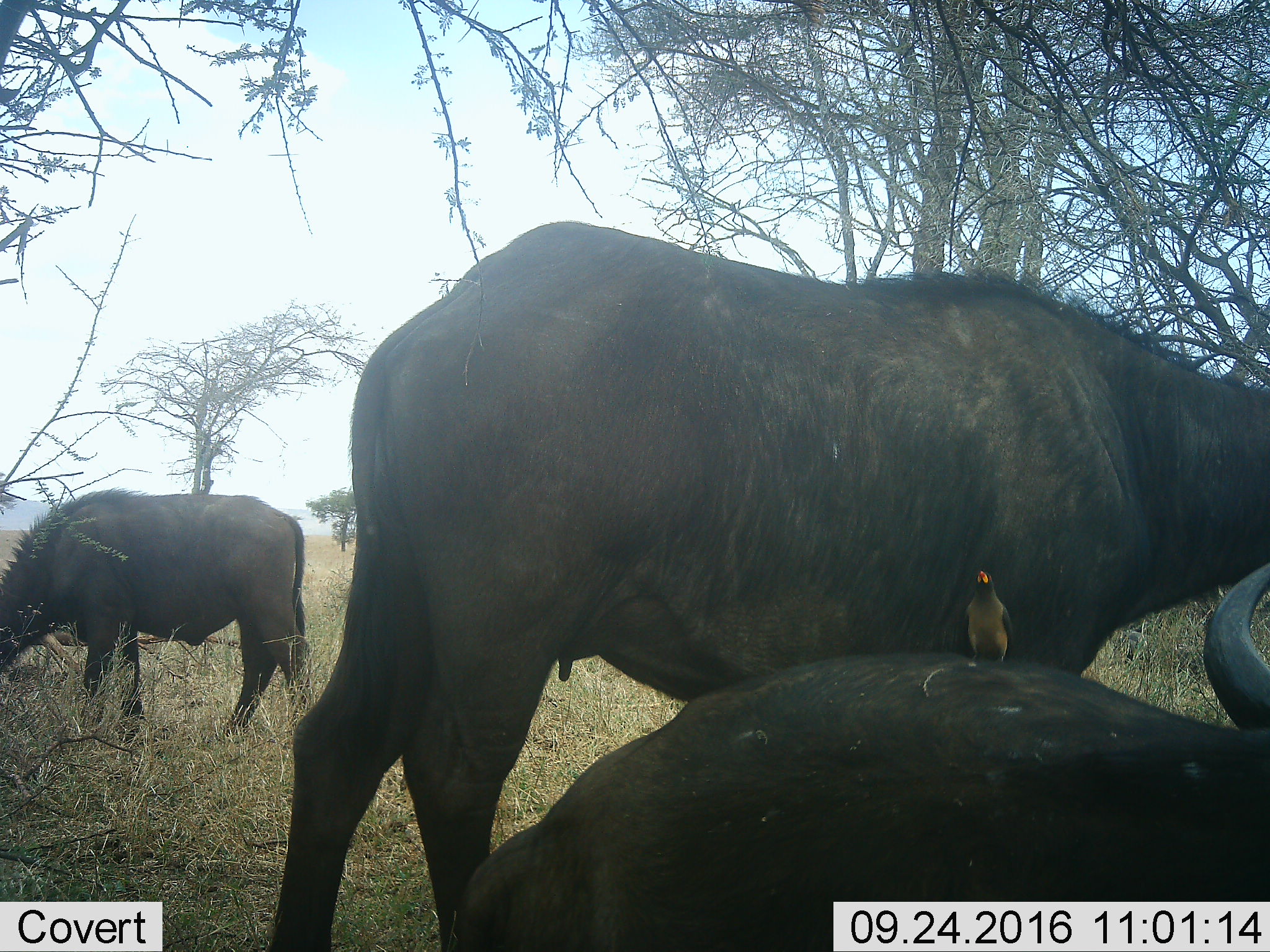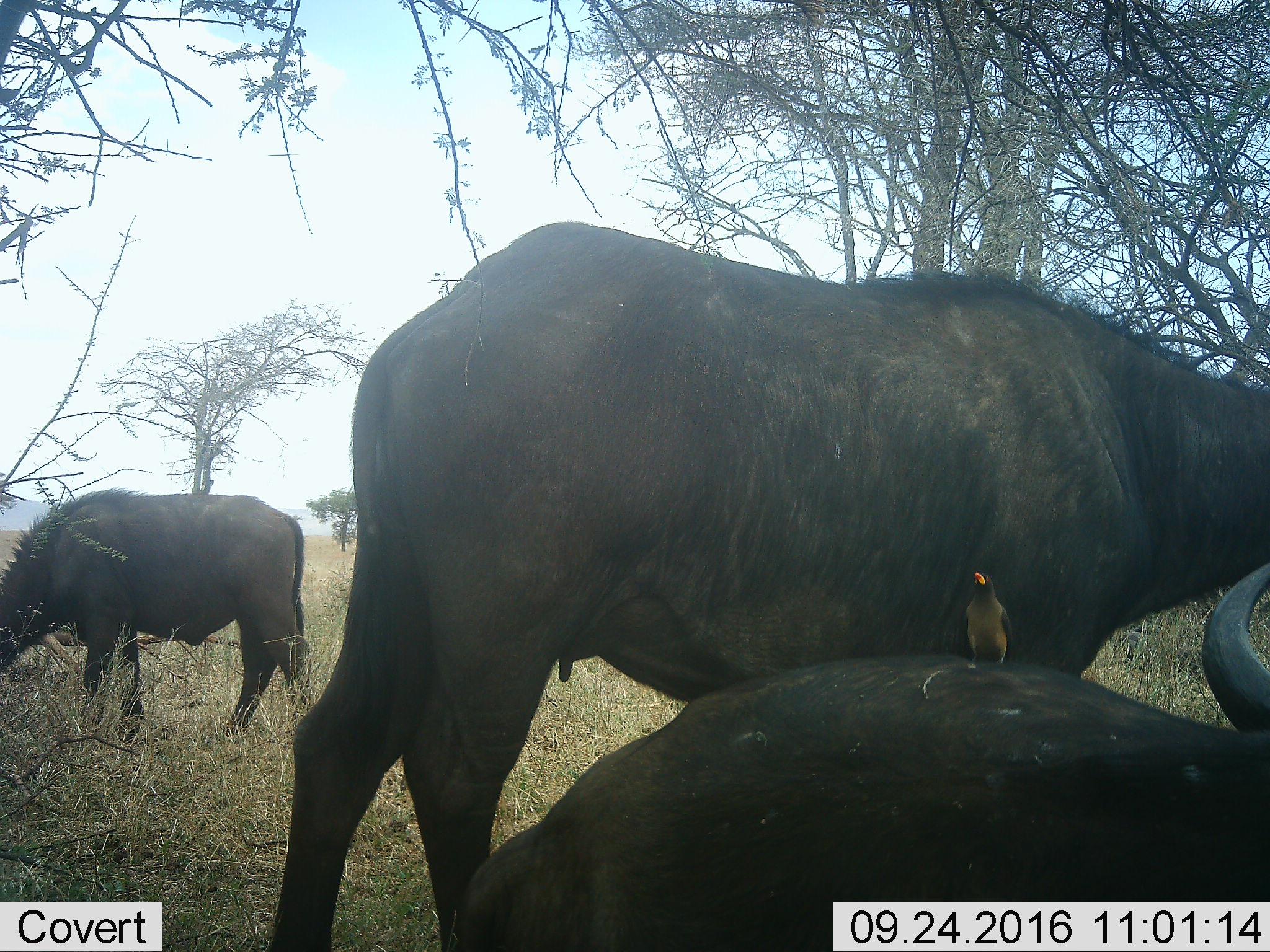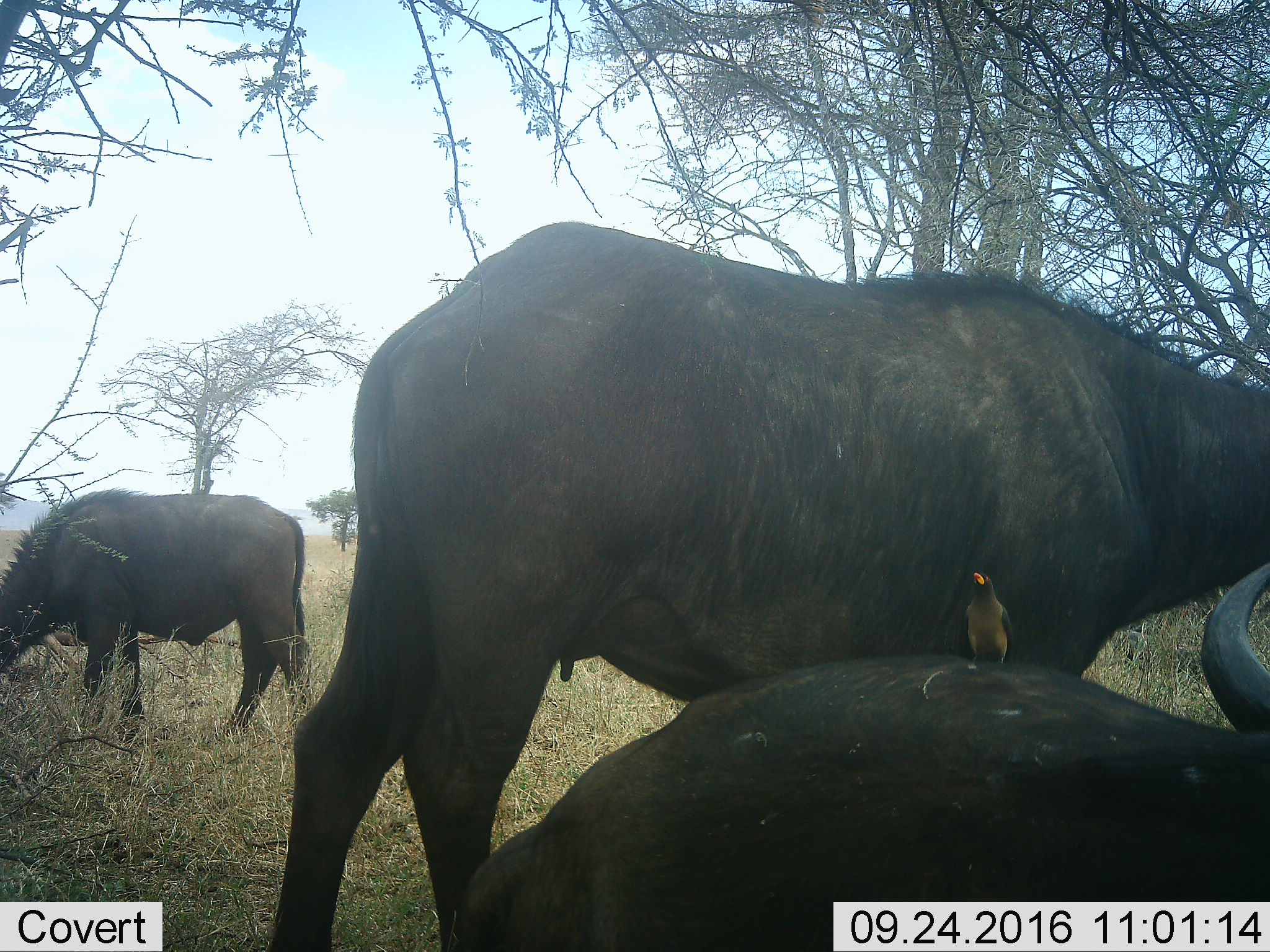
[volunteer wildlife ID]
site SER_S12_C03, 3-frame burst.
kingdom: Animalia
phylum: Chordata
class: Aves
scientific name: Aves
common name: bird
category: birdother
Birdother (bird) (Aves), count 1. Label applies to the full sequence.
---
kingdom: Animalia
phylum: Chordata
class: Mammalia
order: Artiodactyla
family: Bovidae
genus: Syncerus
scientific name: Syncerus caffer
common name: african buffalo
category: buffalo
Buffalo (african buffalo) (Syncerus caffer), count 3. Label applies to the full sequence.